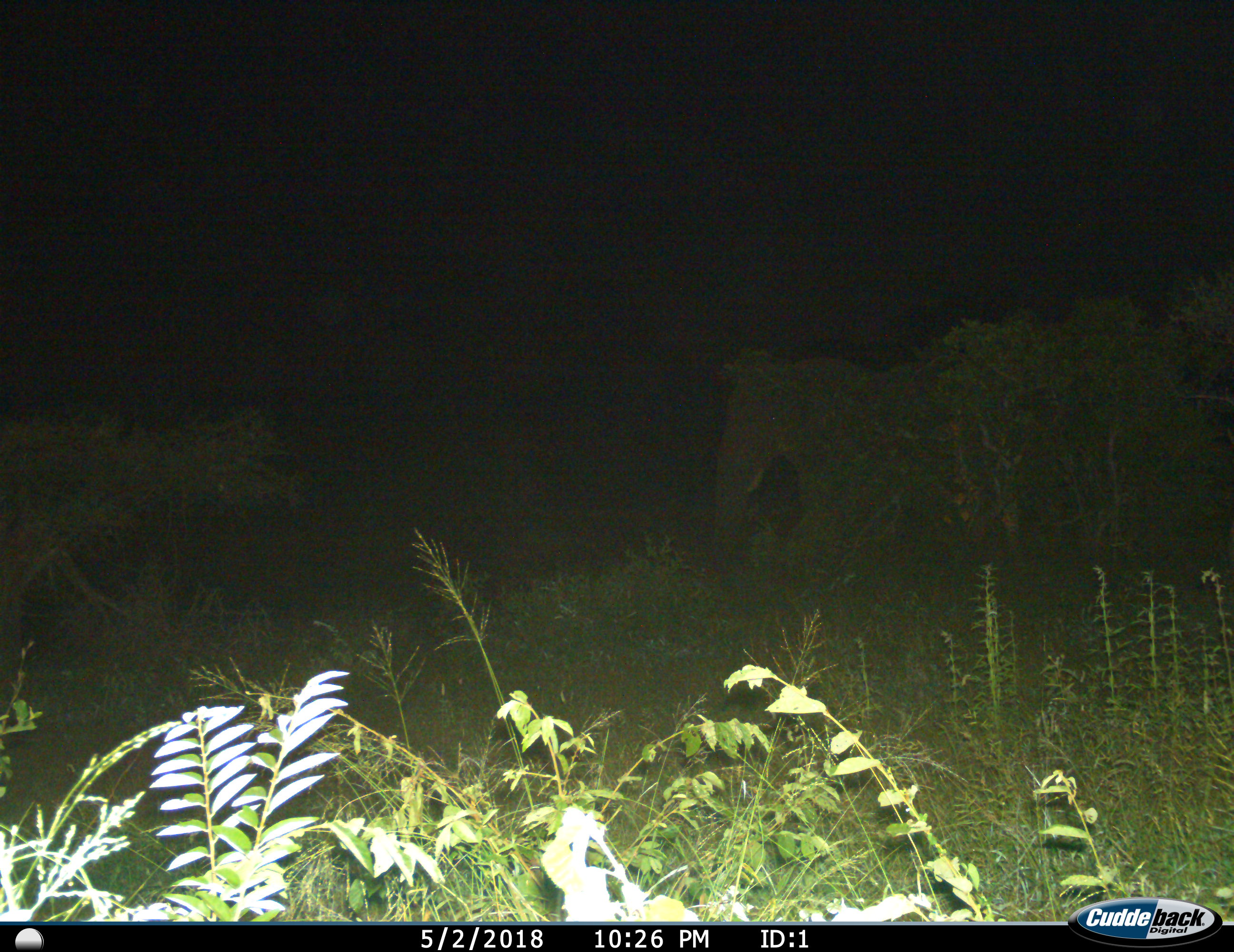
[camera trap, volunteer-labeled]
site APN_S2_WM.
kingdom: Animalia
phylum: Chordata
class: Mammalia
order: Proboscidea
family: Elephantidae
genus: Loxodonta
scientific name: Loxodonta africana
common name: african bush elephant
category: elephant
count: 1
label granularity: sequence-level